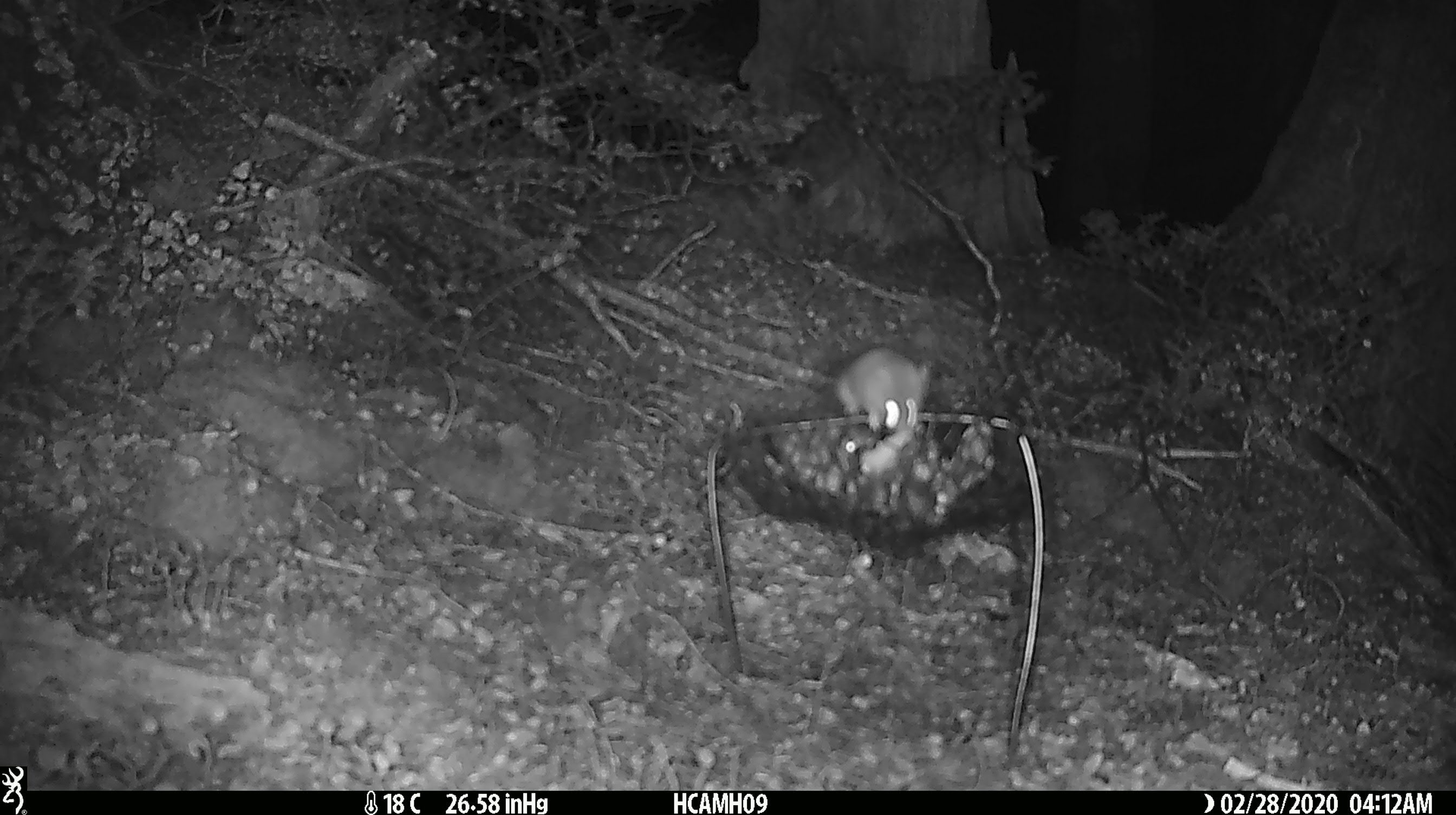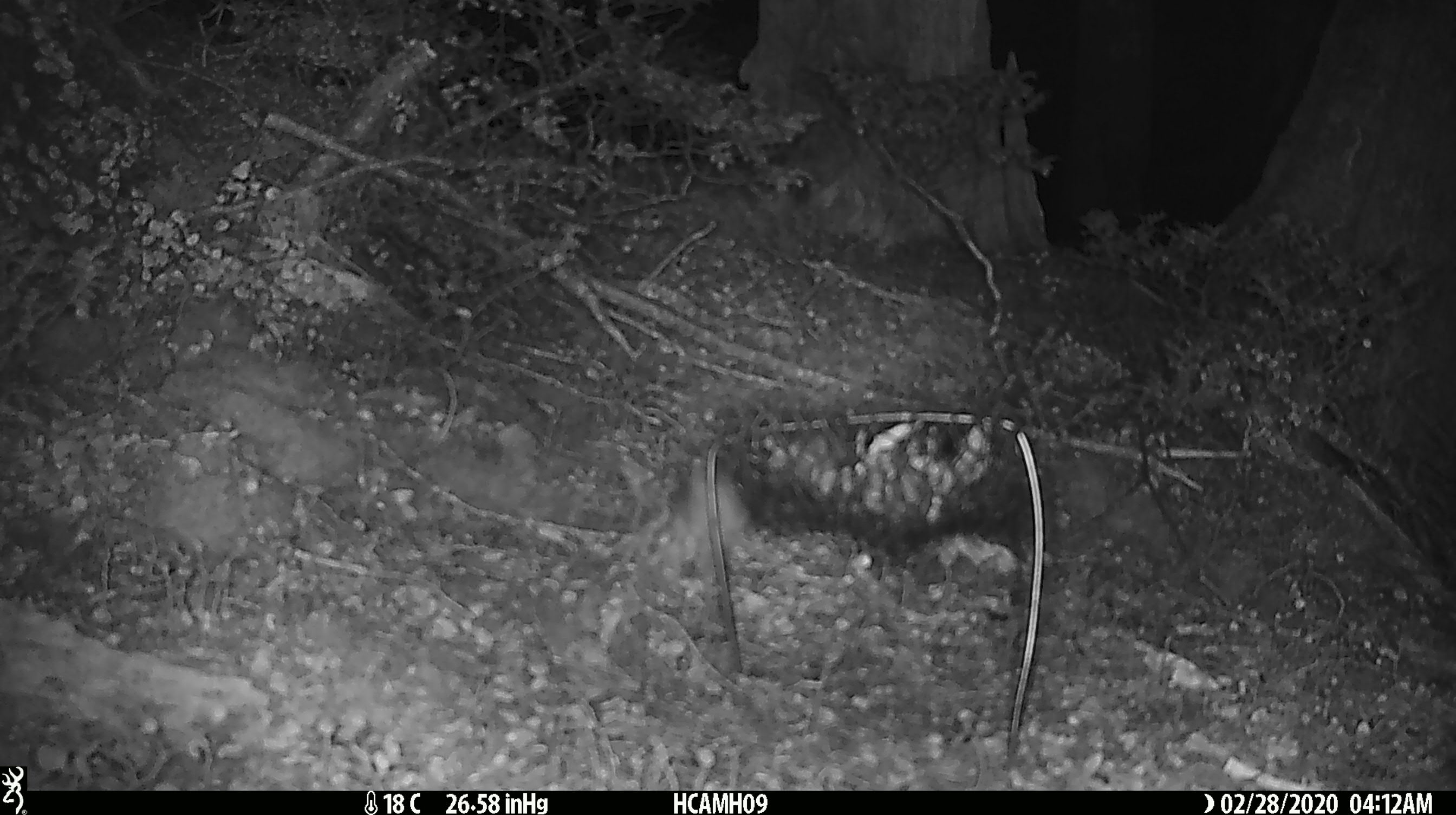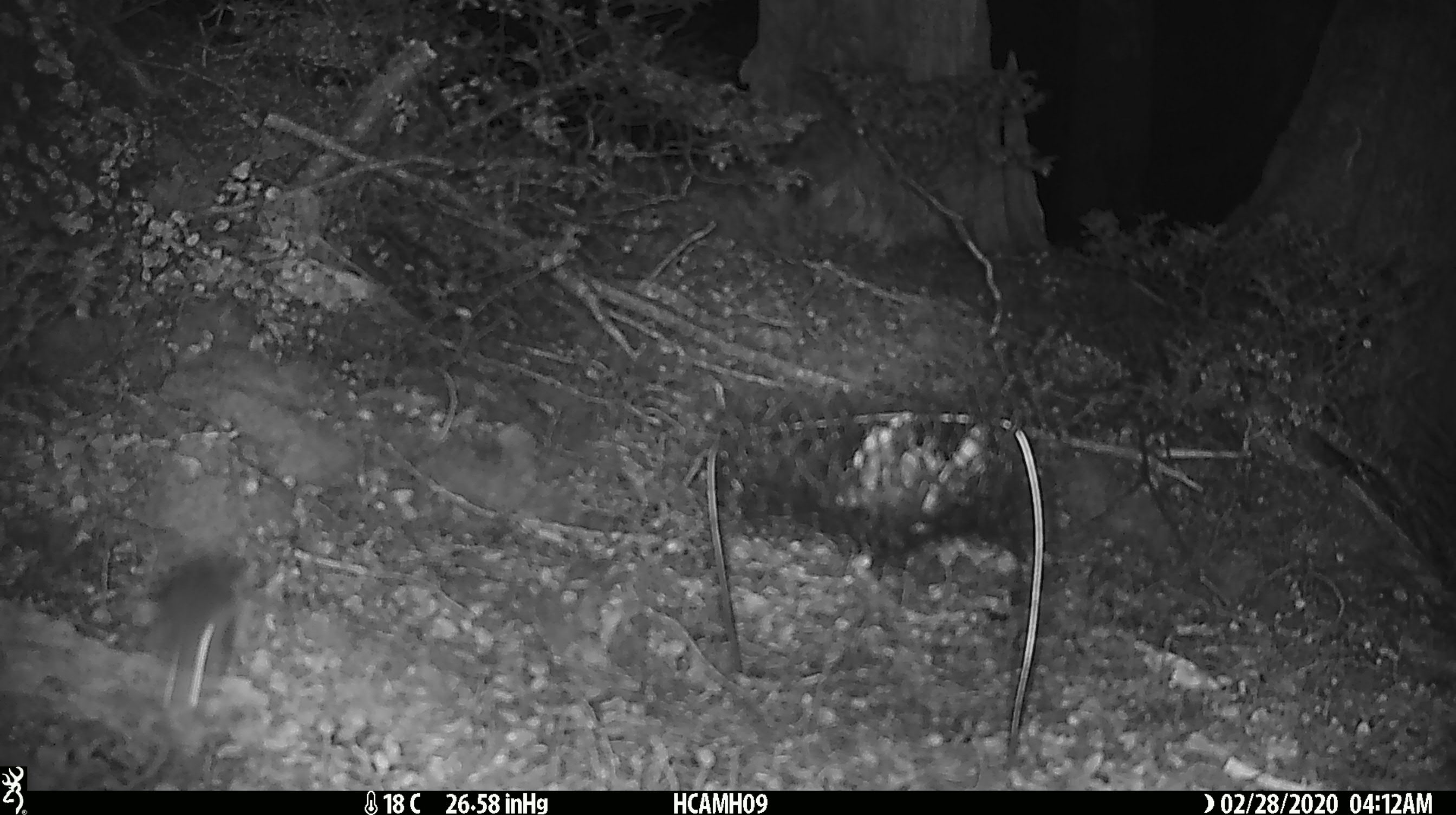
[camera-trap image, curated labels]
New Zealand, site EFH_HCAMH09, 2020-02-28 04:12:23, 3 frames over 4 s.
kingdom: Animalia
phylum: Chordata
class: Mammalia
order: Rodentia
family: Muridae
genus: Mus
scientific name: Mus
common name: mouse